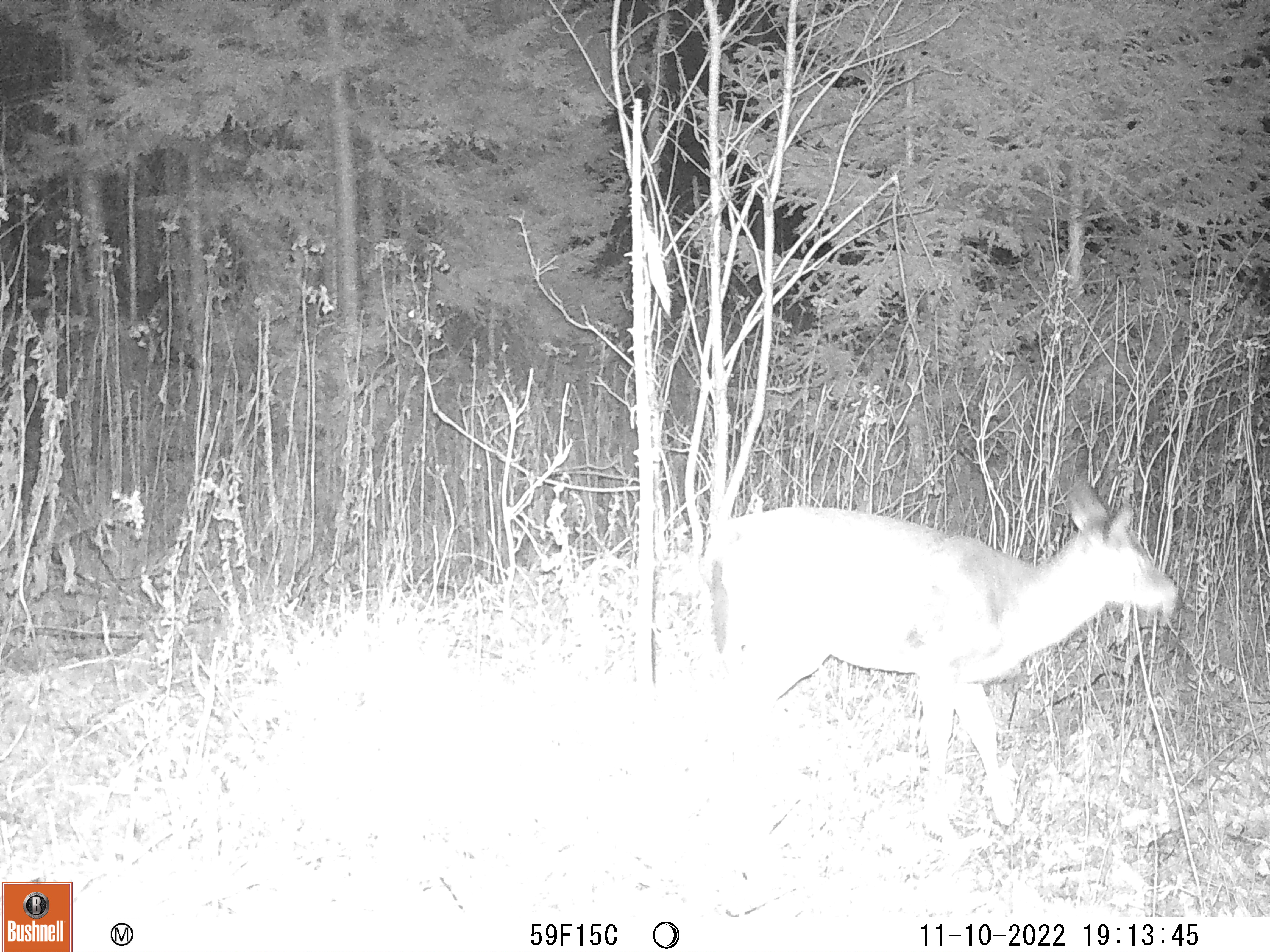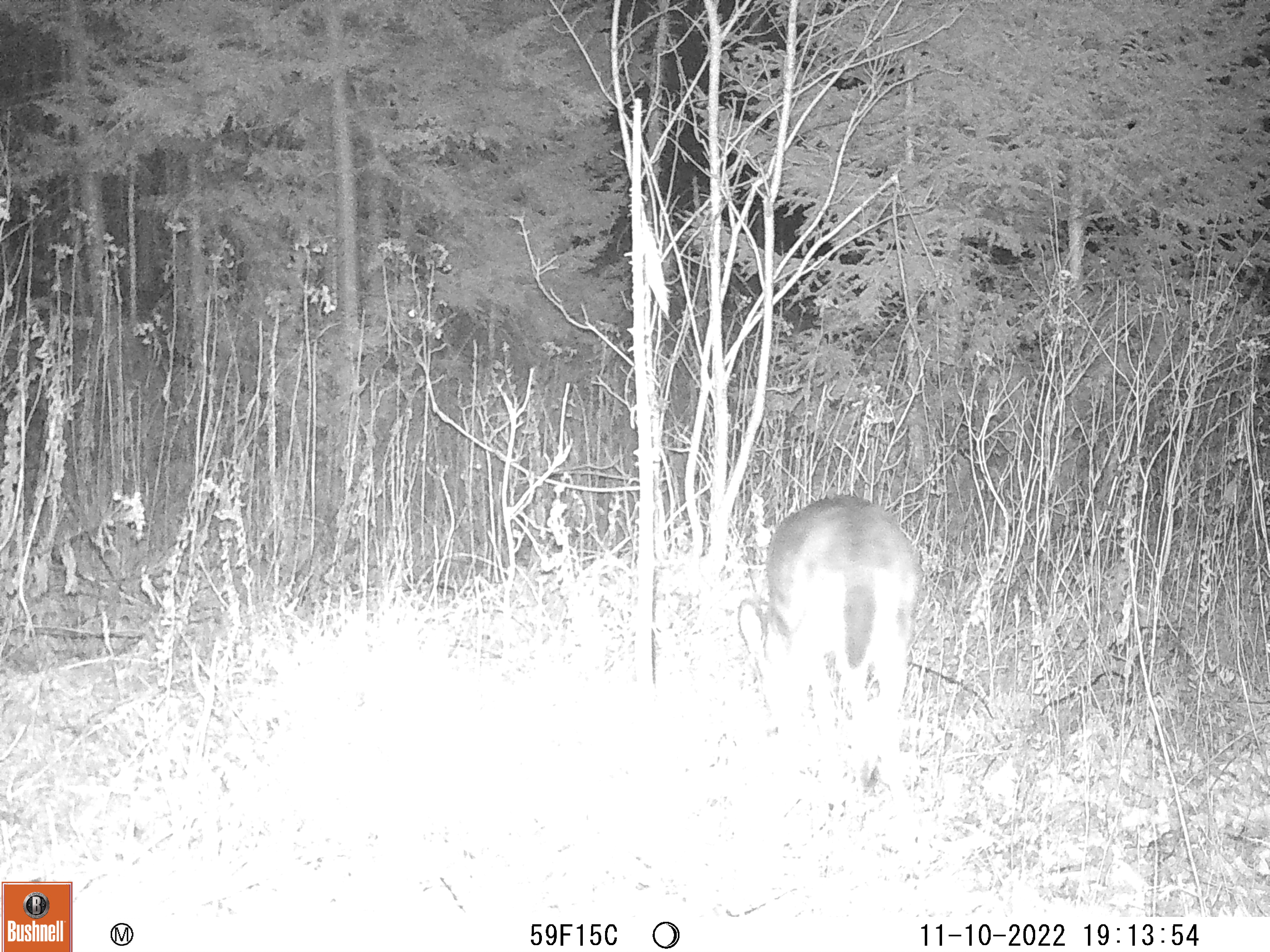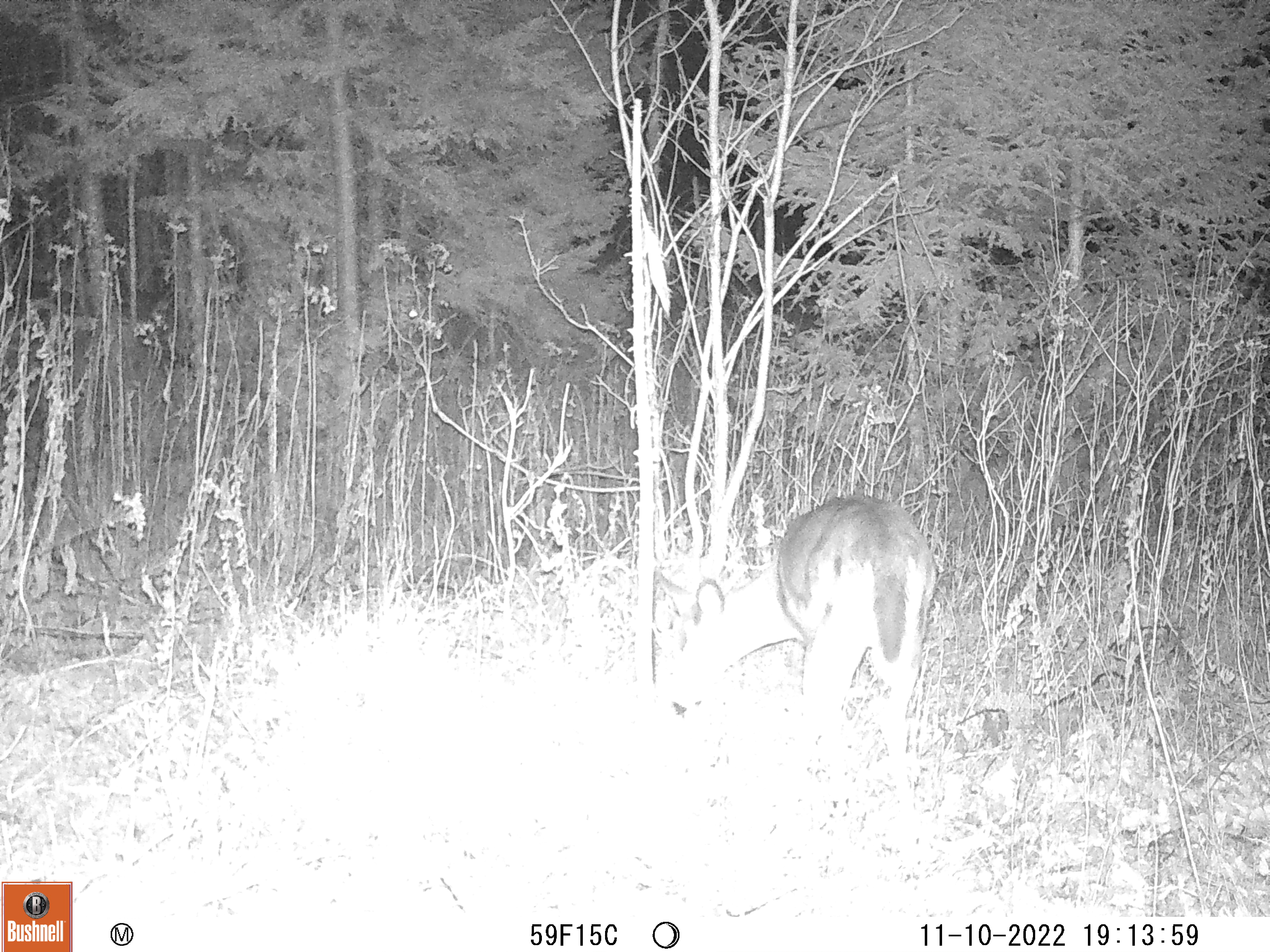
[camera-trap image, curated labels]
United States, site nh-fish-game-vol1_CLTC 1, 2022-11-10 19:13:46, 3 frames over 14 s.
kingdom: Animalia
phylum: Chordata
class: Mammalia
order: Artiodactyla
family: Cervidae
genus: Odocoileus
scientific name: Odocoileus virginianus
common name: white-tailed deer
White-tailed deer (Odocoileus virginianus).